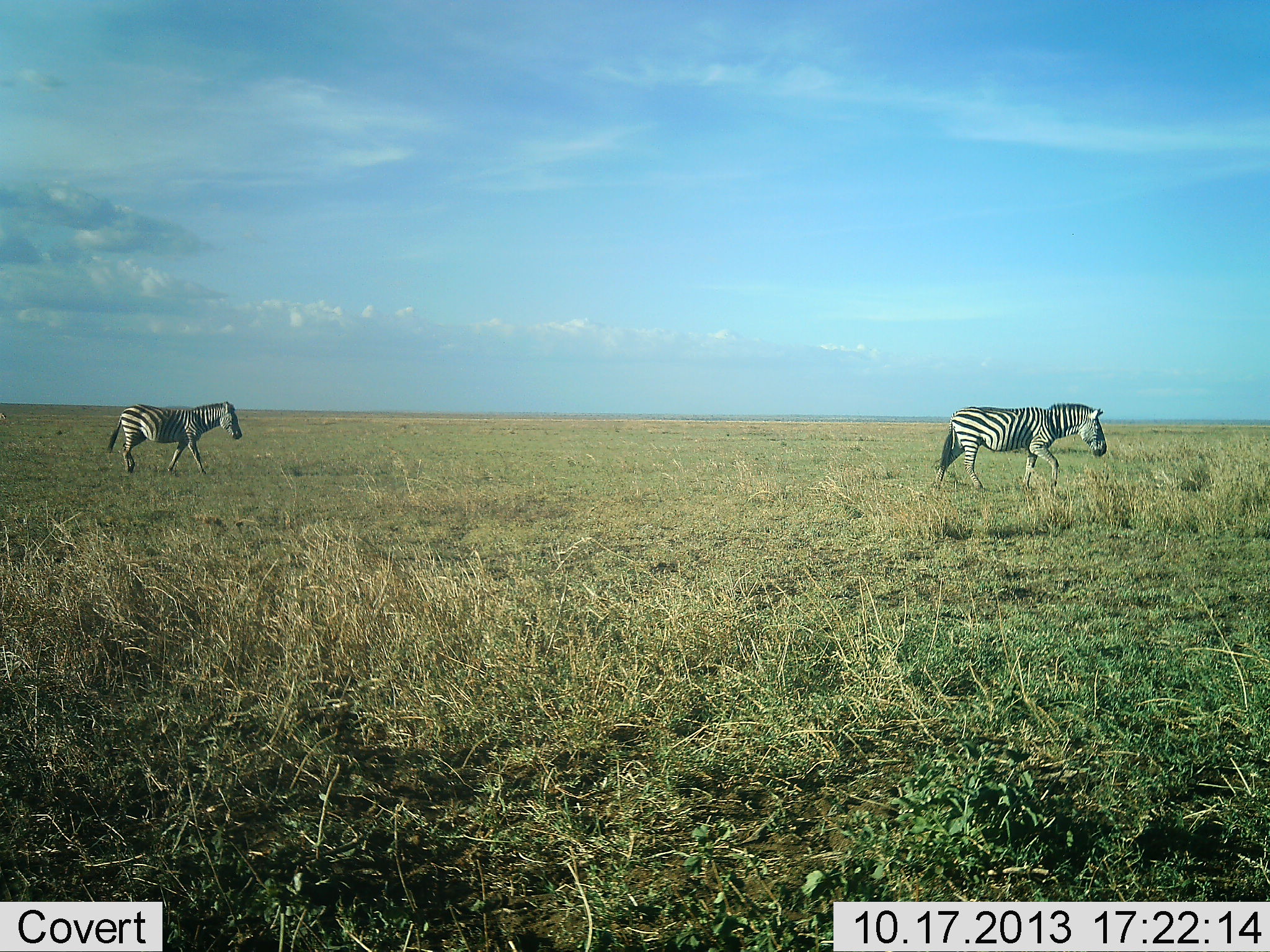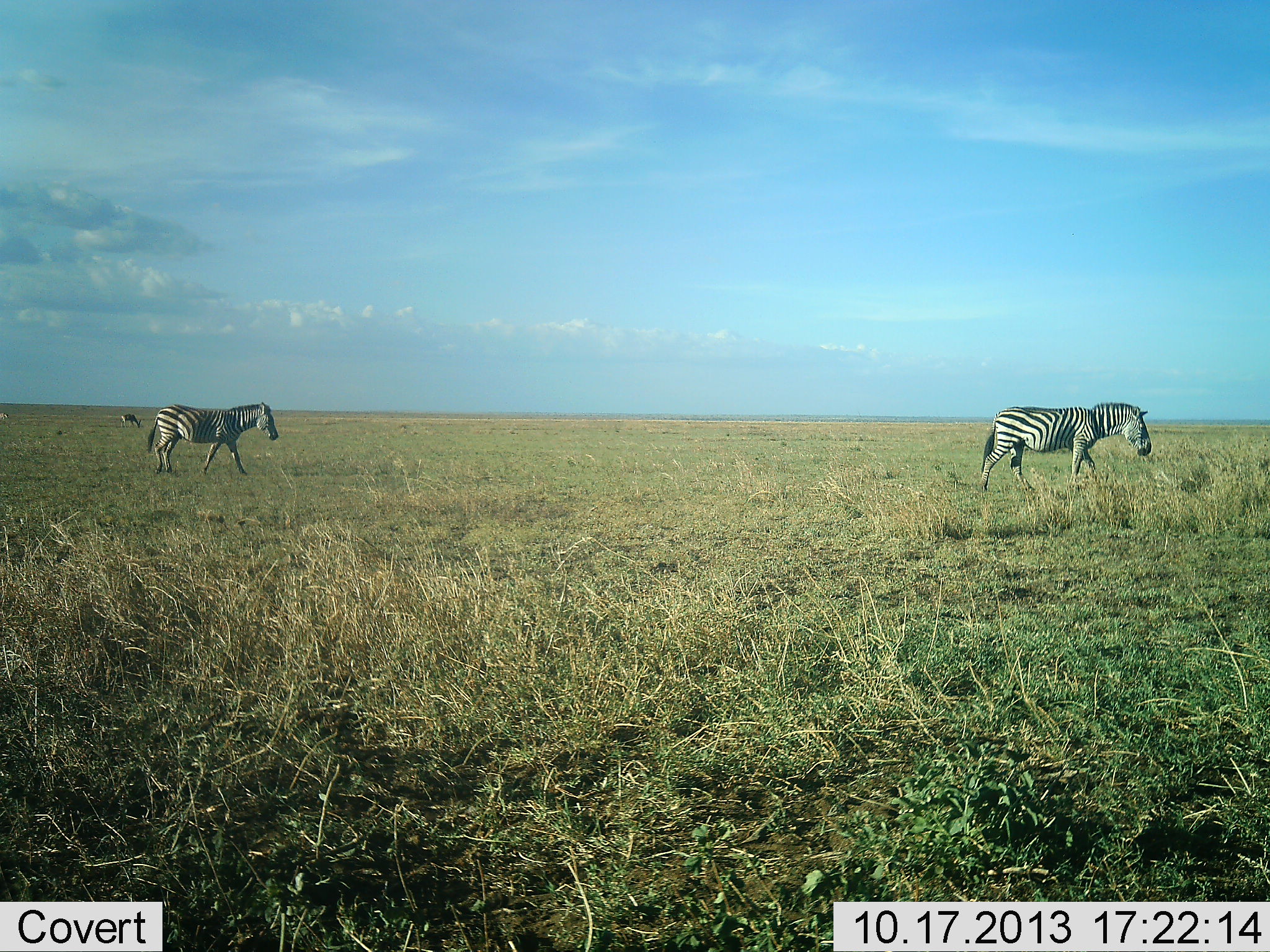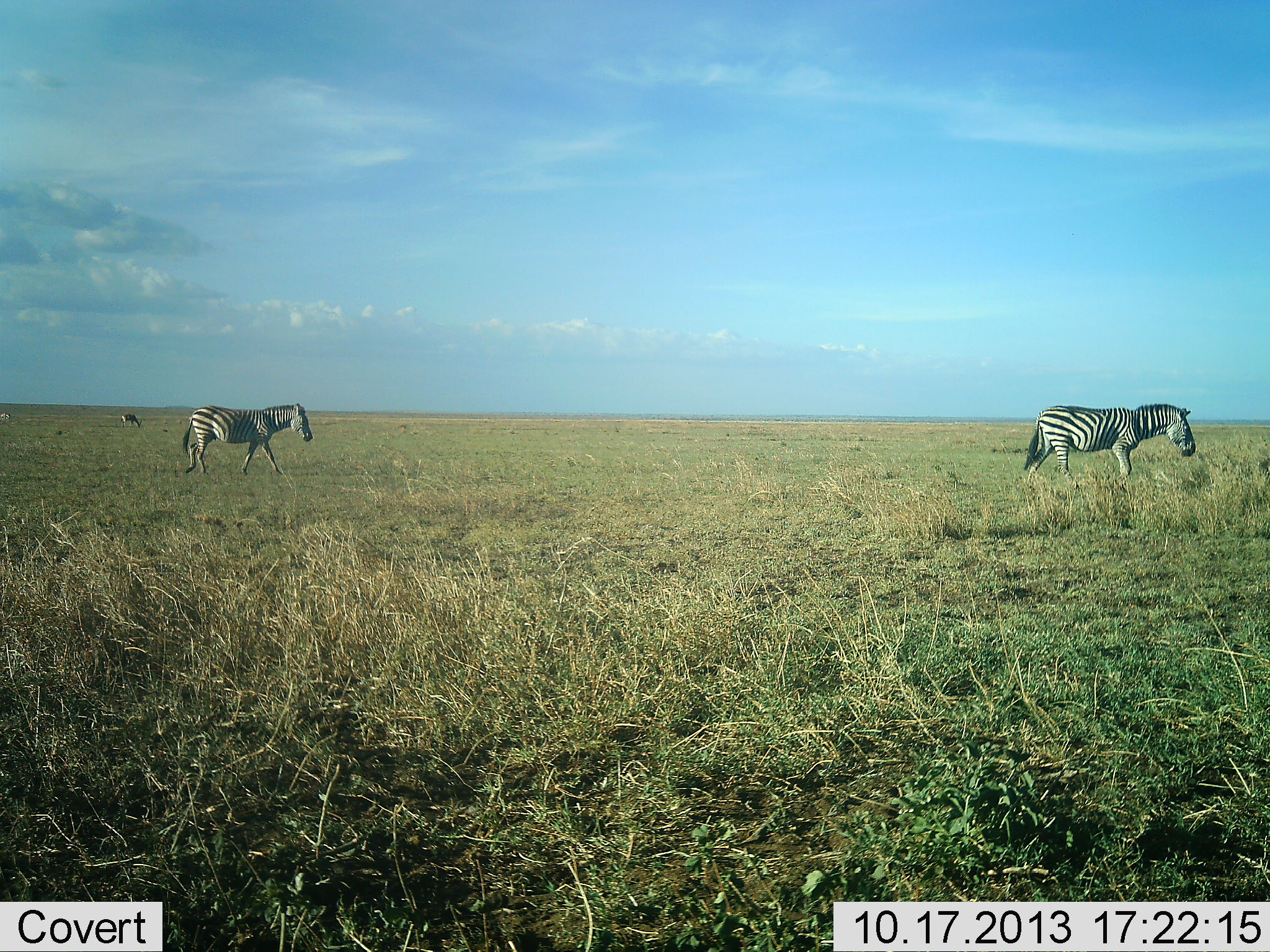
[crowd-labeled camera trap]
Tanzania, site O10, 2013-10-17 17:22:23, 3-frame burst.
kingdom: Animalia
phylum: Chordata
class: Mammalia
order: Perissodactyla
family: Equidae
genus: Equus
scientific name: Equus quagga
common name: plains zebra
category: zebra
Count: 2.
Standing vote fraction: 15%.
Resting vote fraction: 3%.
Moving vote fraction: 100%.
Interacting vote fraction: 0%.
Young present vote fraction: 0%.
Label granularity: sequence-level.